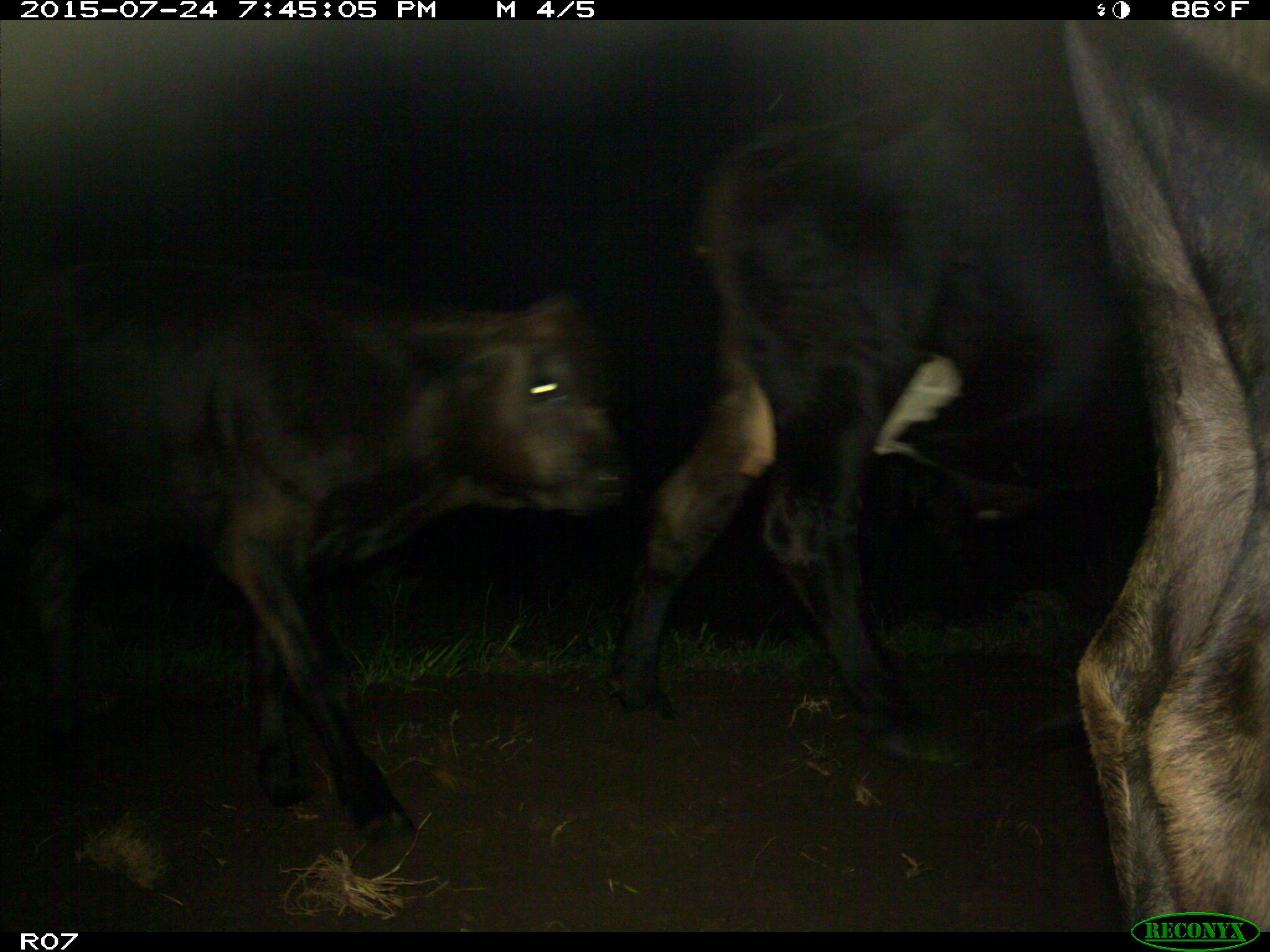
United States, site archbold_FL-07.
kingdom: Animalia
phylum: Chordata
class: Mammalia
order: Artiodactyla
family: Bovidae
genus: Bos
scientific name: Bos taurus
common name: domestic cow